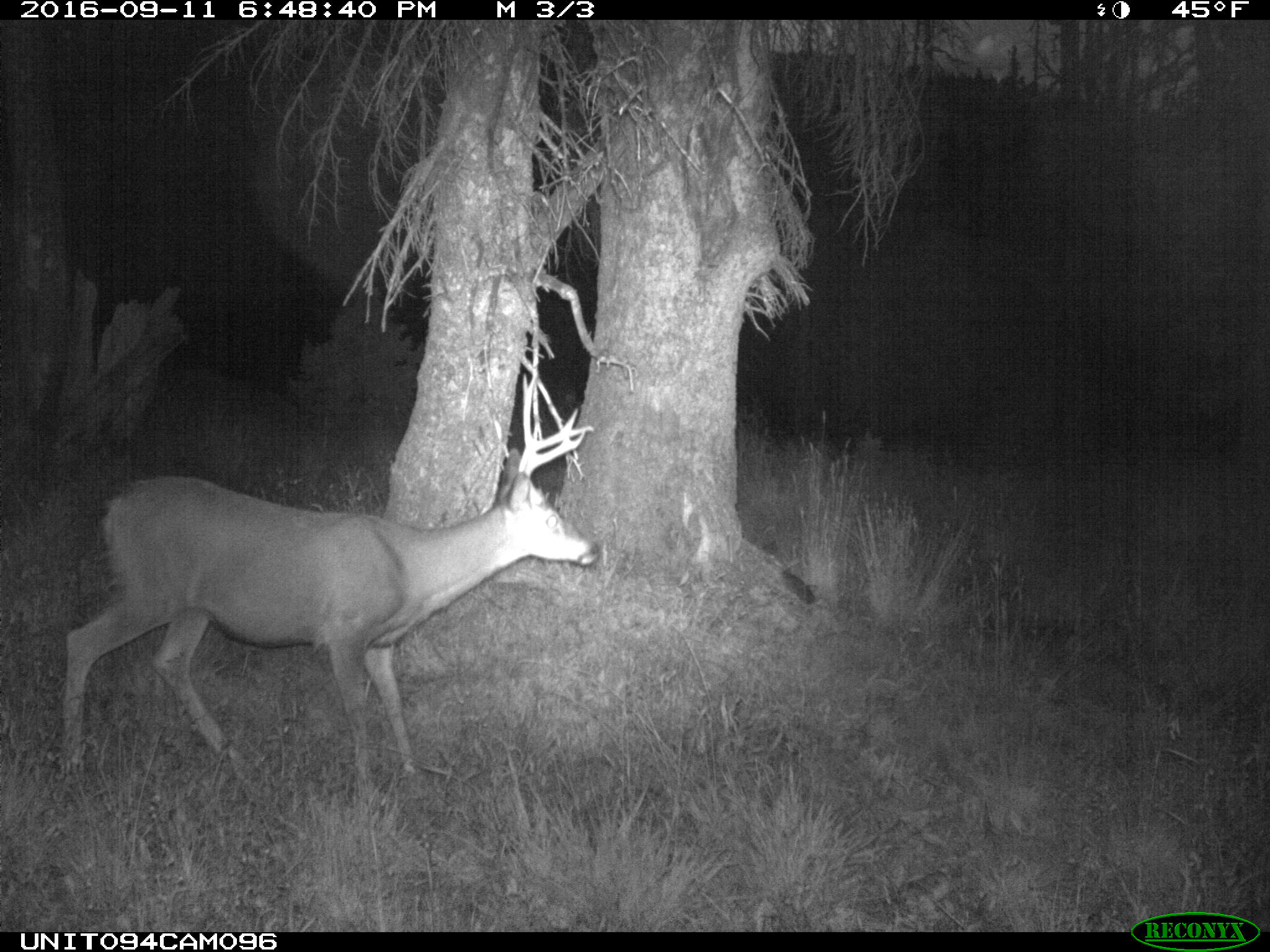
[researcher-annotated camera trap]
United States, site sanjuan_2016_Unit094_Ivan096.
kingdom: Animalia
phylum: Chordata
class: Mammalia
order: Artiodactyla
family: Cervidae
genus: Odocoileus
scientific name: Odocoileus hemionus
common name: mule deer